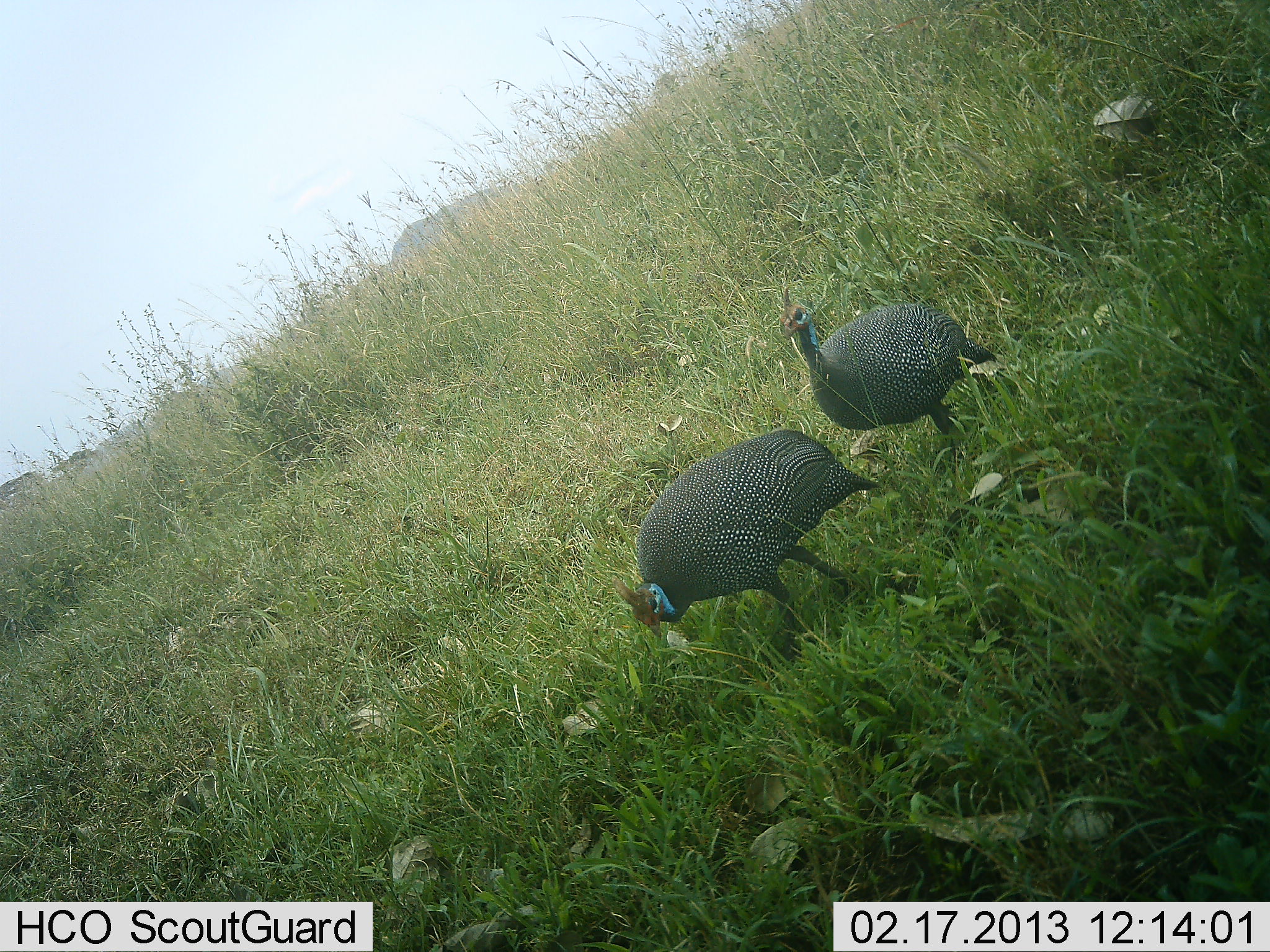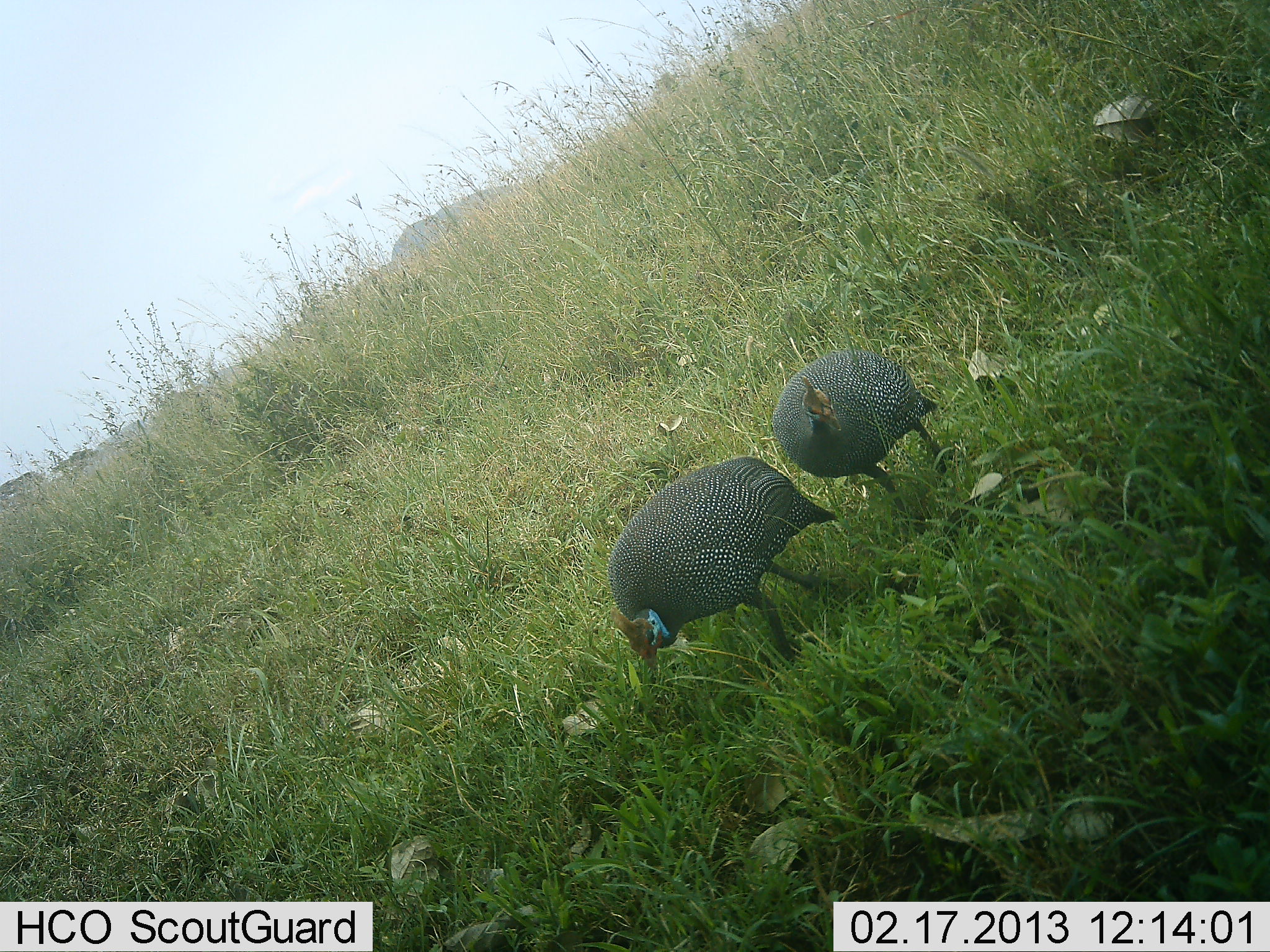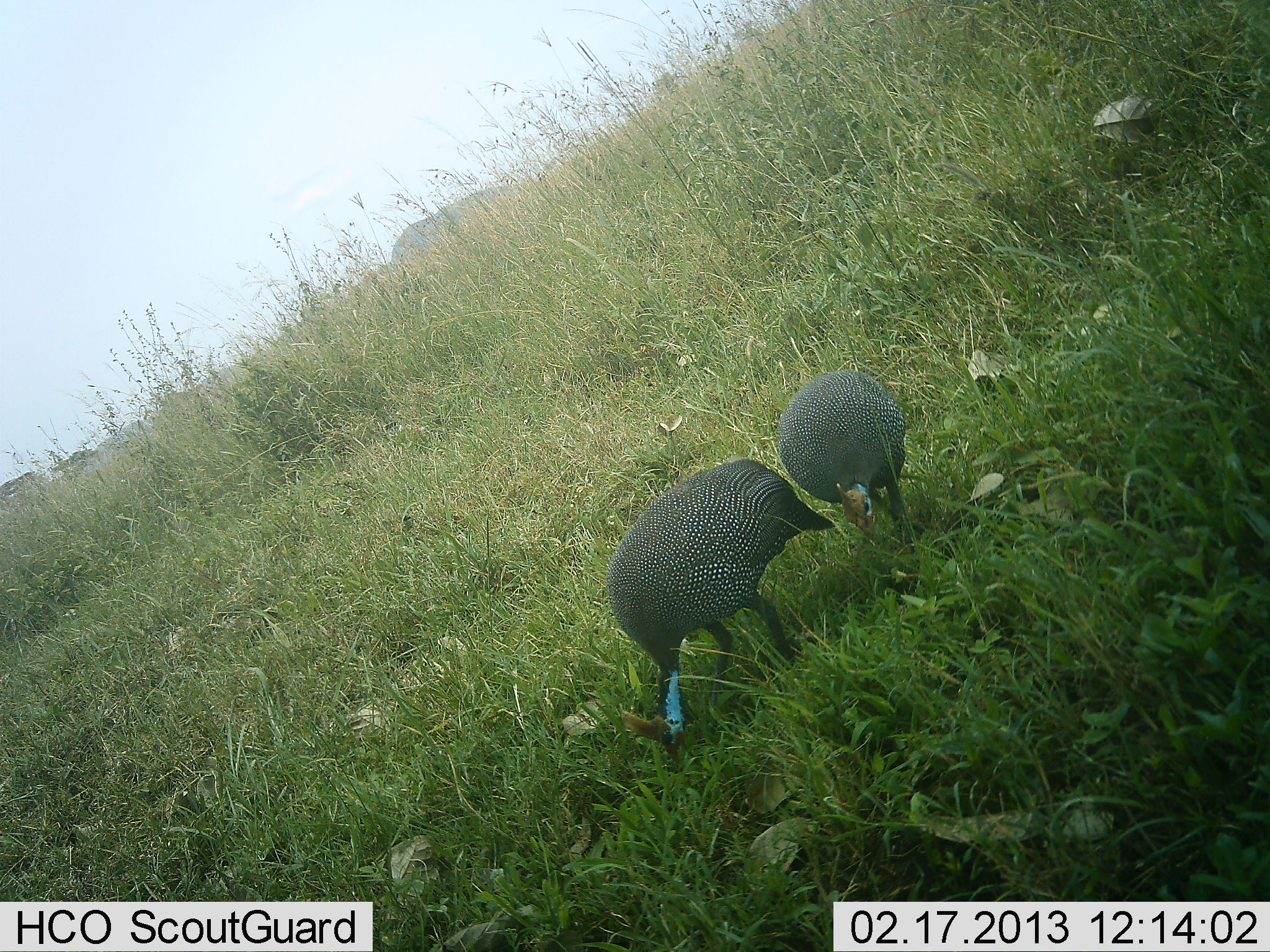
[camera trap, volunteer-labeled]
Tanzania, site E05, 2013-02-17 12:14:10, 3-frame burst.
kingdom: Animalia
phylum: Chordata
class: Aves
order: Galliformes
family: Numididae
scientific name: Numididae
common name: guinea fowl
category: guineafowl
Guineafowl (guinea fowl) (Numididae), count 2. Behavior (volunteer vote fractions): standing 59%, resting 0%, moving 35%, interacting 0%. Young present (vote fraction): 0%. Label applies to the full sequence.